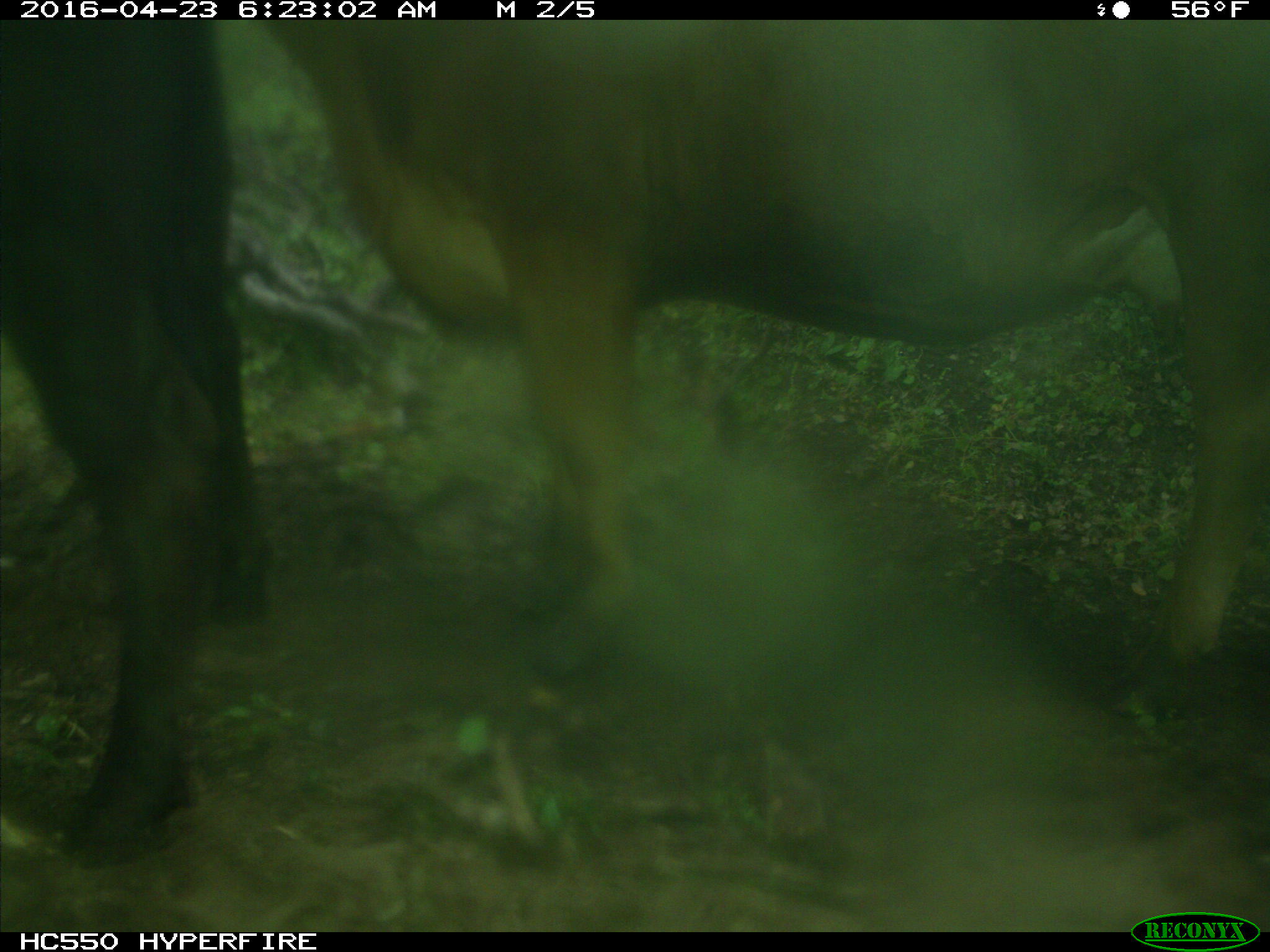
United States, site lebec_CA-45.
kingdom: Animalia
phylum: Chordata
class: Mammalia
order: Artiodactyla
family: Bovidae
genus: Bos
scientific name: Bos taurus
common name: domestic cow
Bos taurus (domestic cow).